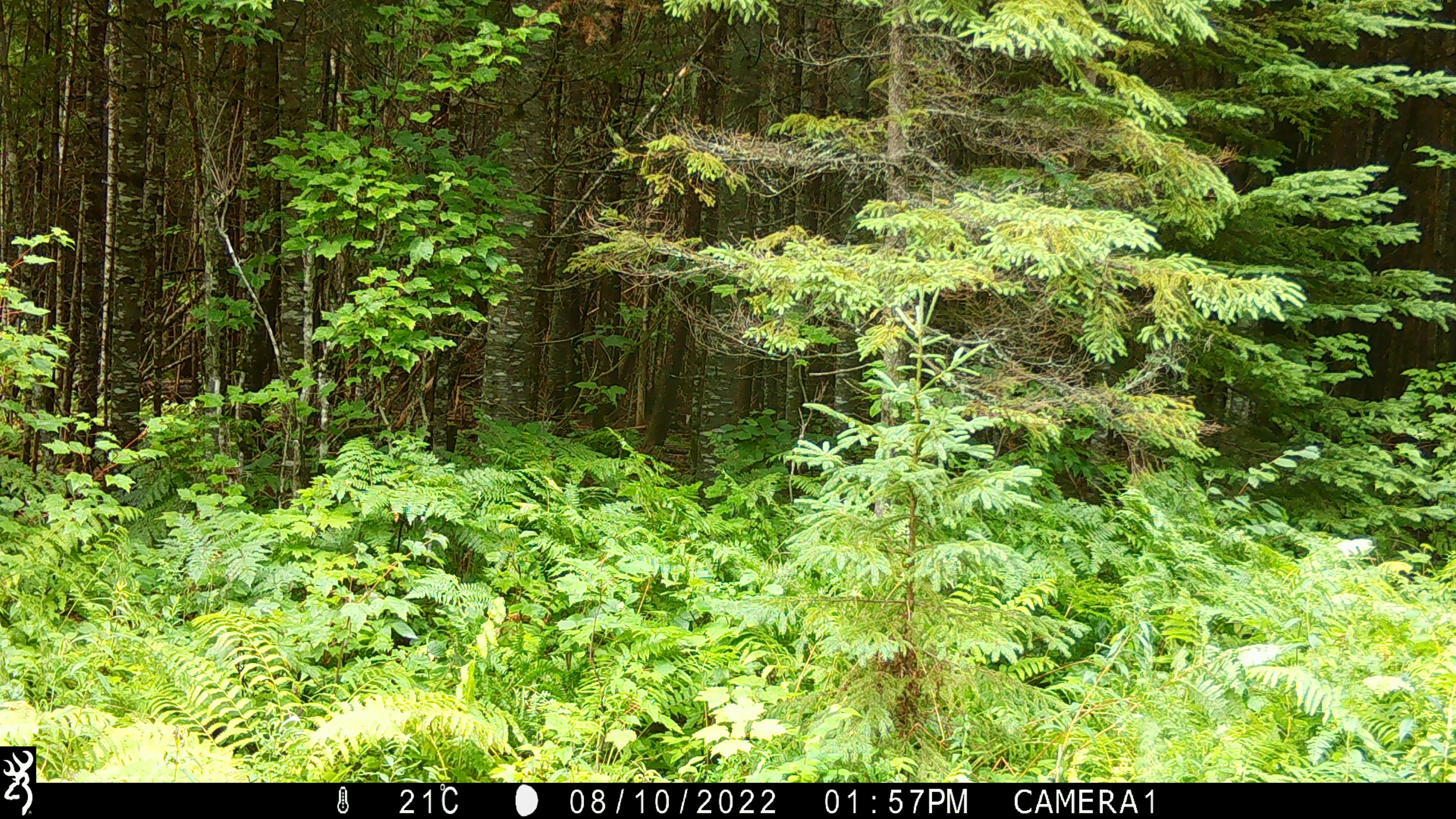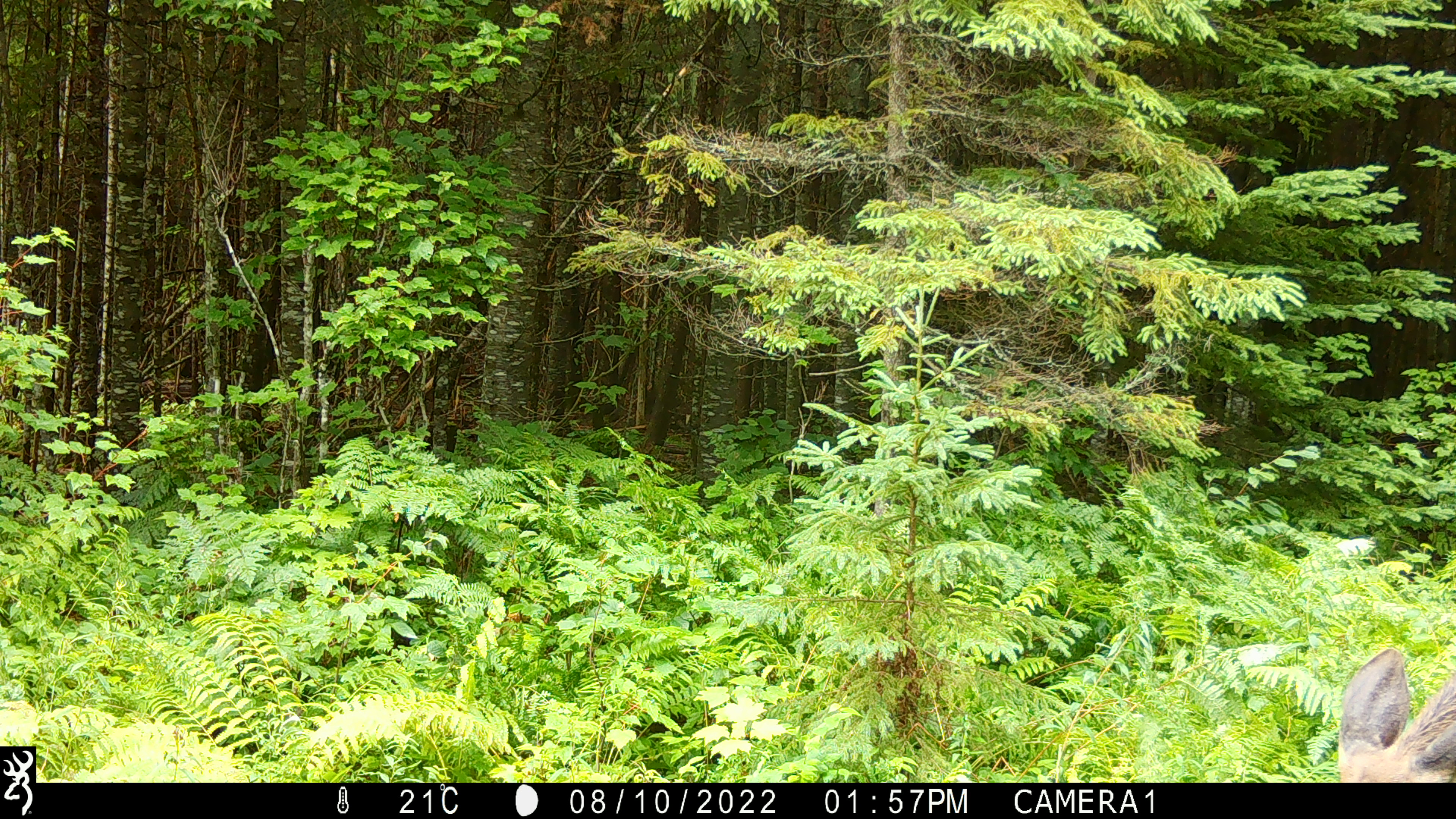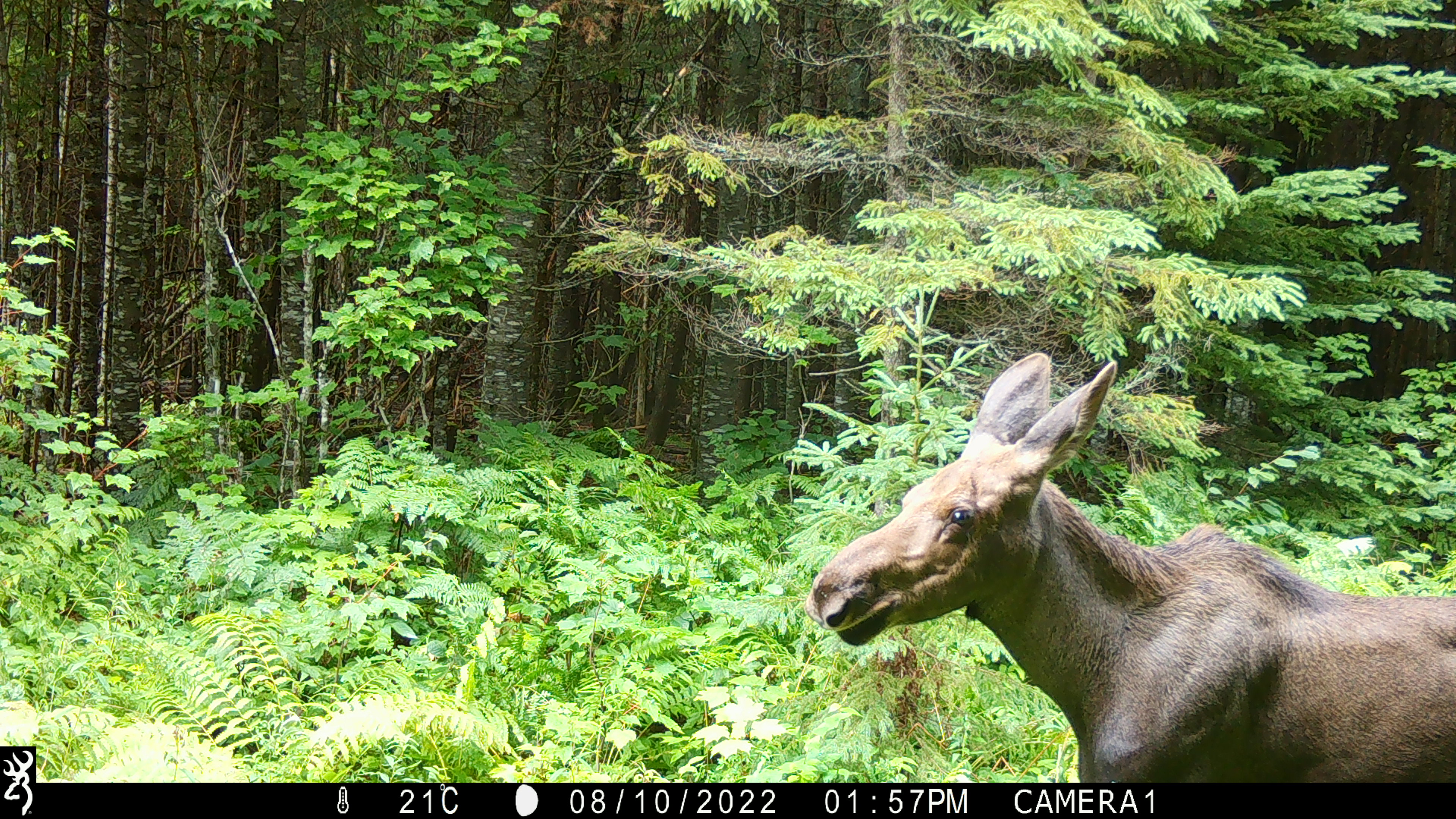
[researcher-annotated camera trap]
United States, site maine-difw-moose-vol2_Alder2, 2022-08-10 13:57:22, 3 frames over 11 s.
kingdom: Animalia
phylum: Chordata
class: Mammalia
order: Artiodactyla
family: Cervidae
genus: Alces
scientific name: Alces alces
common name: moose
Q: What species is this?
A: Moose (Alces alces).